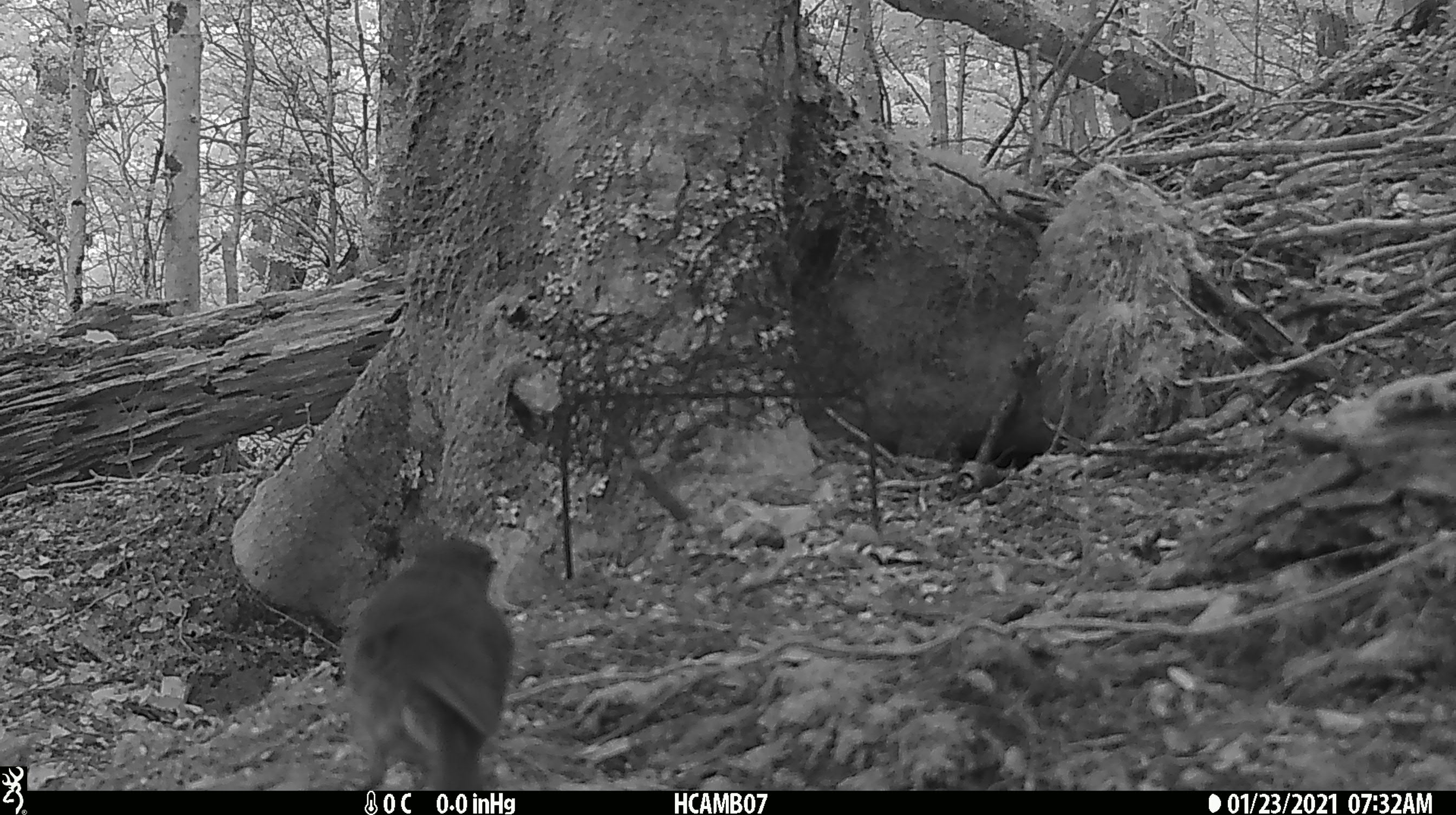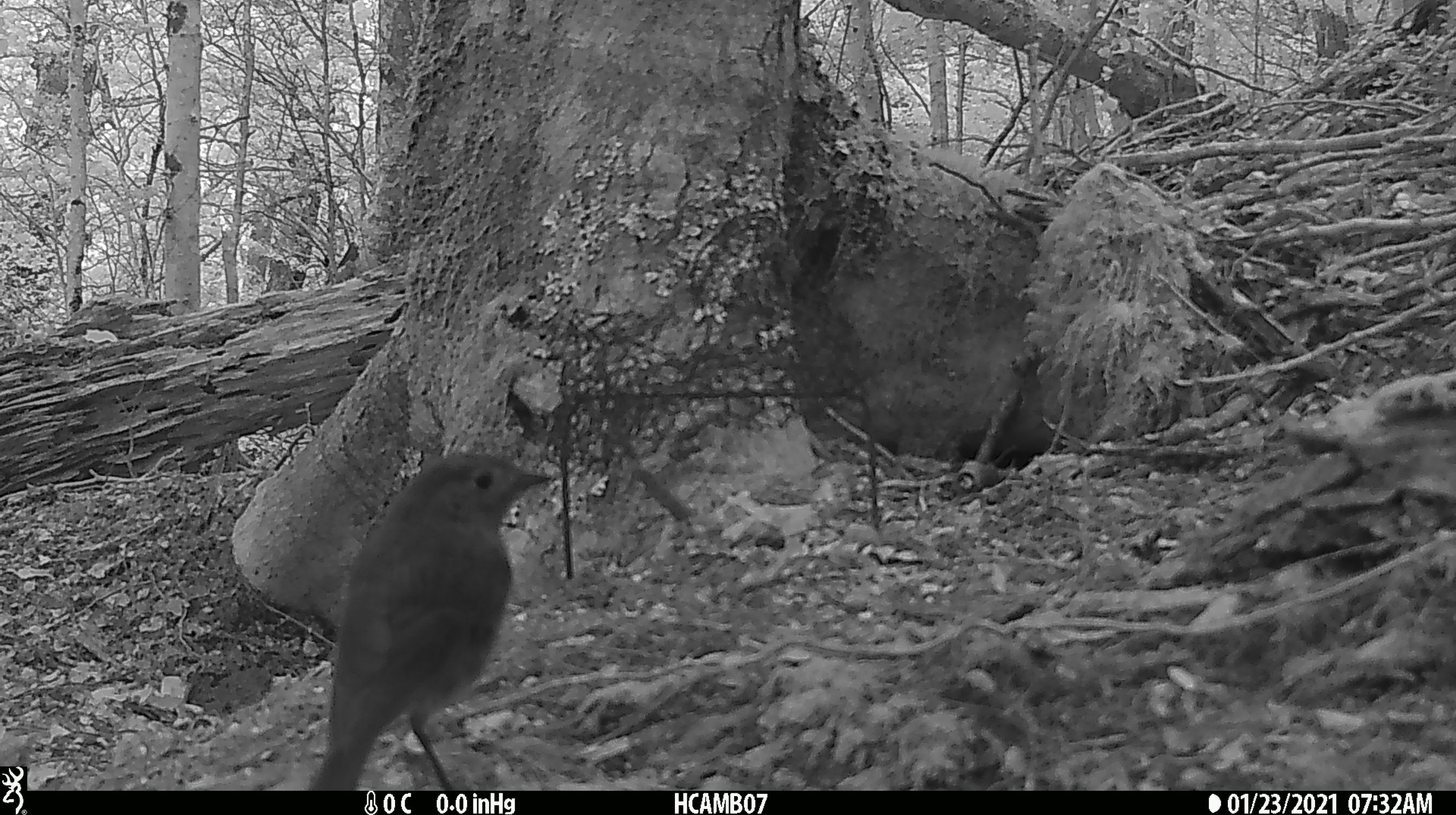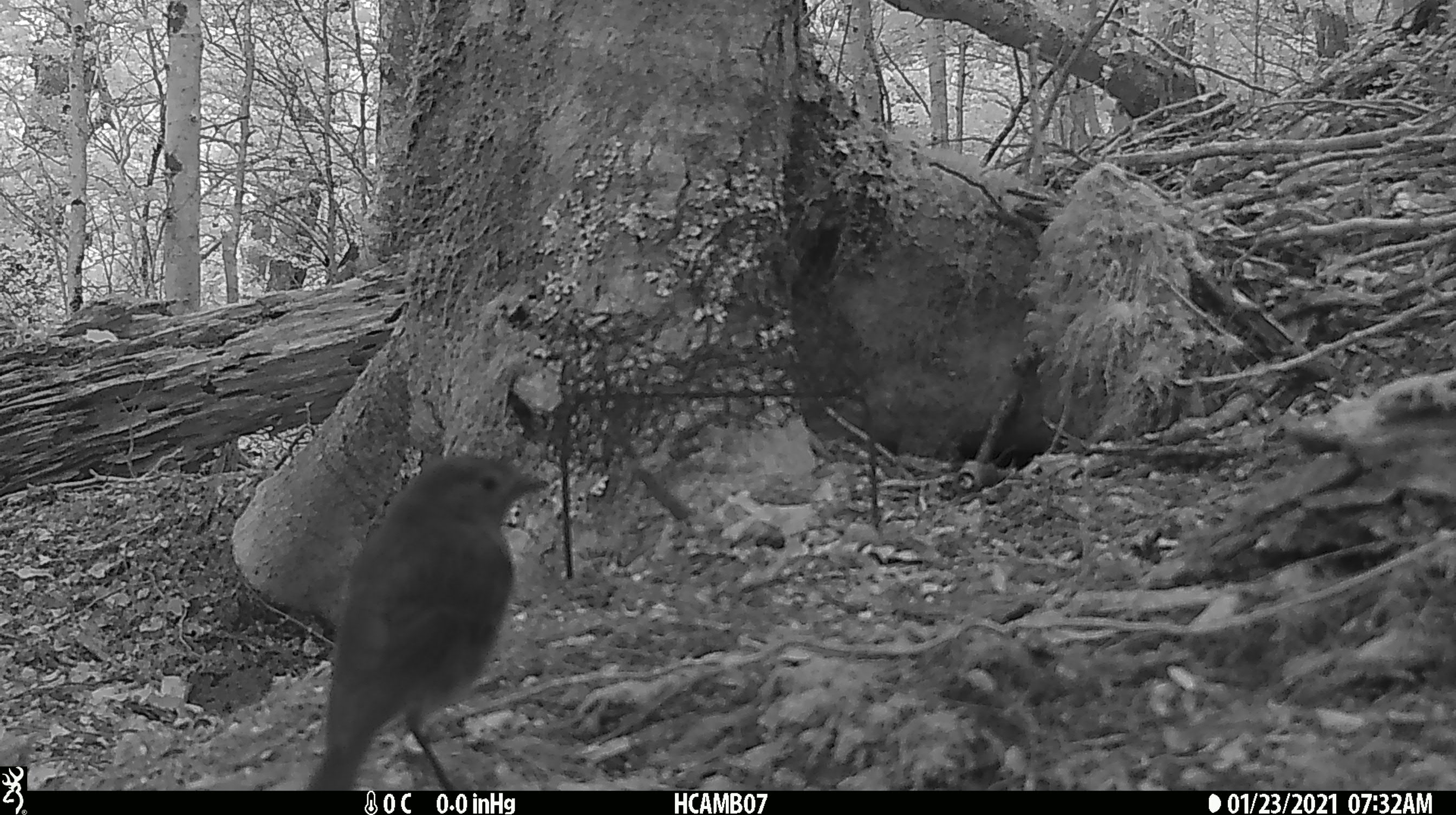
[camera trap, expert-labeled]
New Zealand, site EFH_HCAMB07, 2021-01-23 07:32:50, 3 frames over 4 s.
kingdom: Animalia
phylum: Chordata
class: Aves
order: Passeriformes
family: Petroicidae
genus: Petroica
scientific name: Petroica australis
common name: new zealand robin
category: robin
Robin (new zealand robin) (Petroica australis).